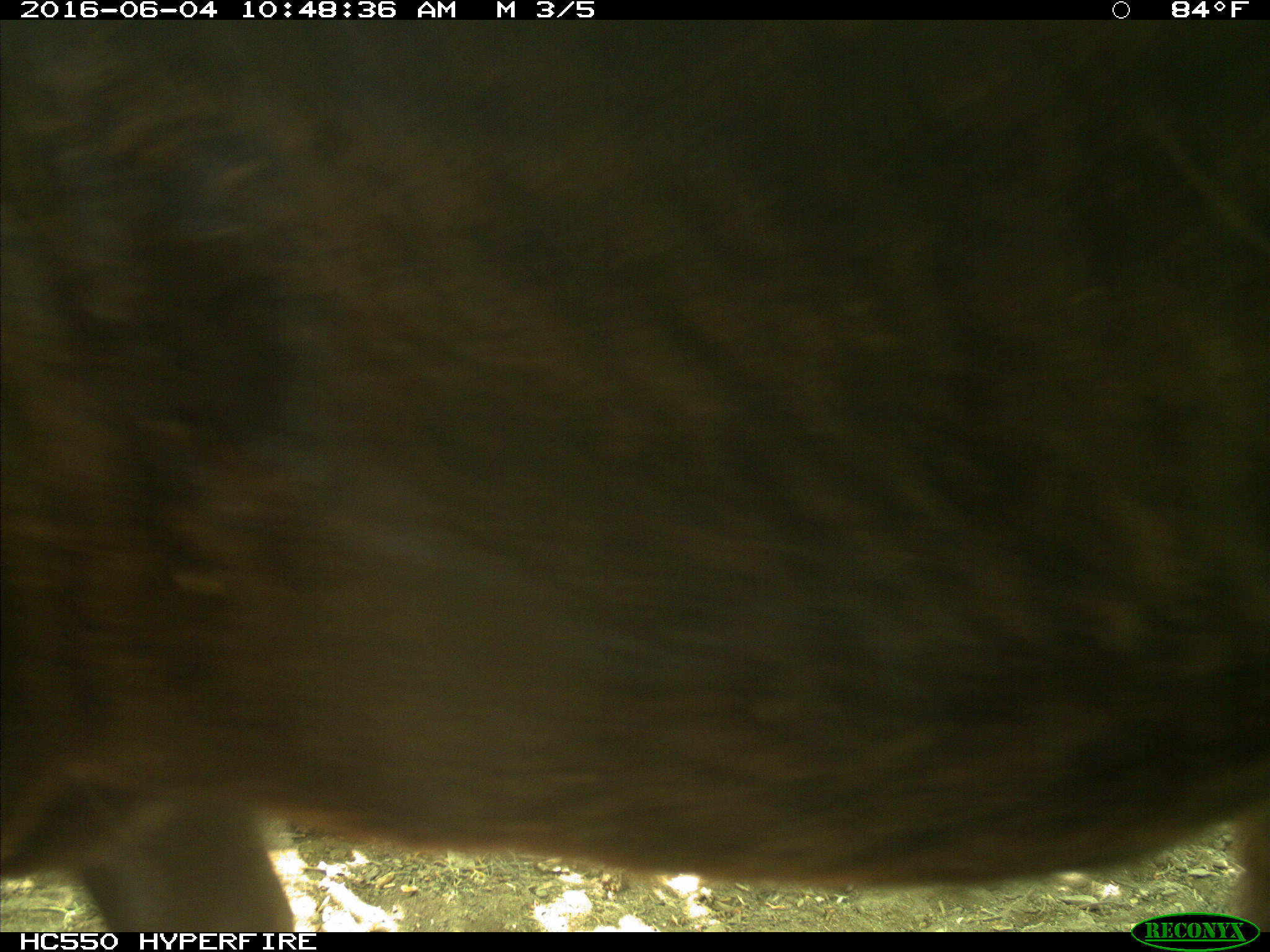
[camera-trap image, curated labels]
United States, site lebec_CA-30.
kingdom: Animalia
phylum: Chordata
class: Mammalia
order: Artiodactyla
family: Bovidae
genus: Bos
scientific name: Bos taurus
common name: domestic cow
Bos taurus (domestic cow).